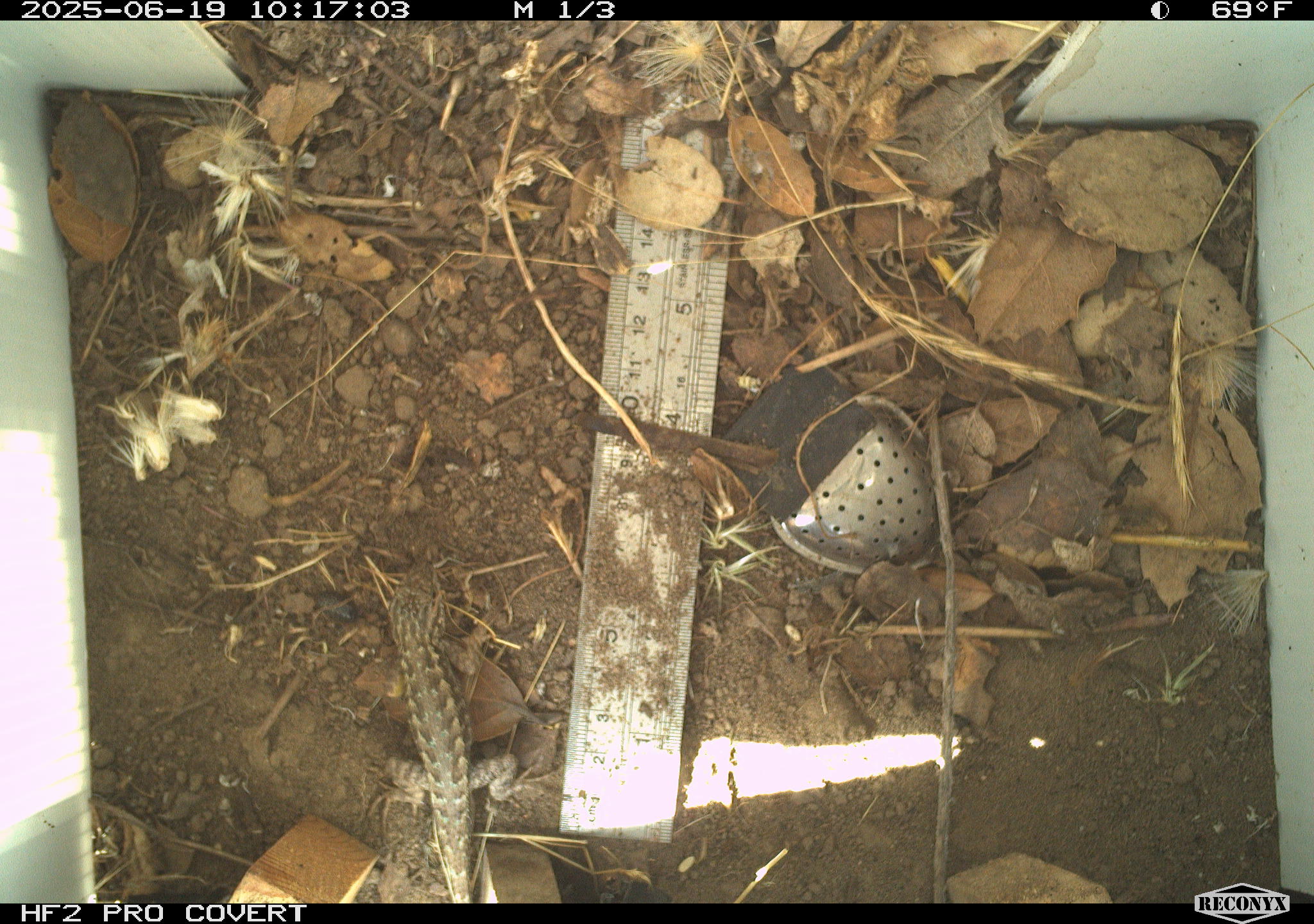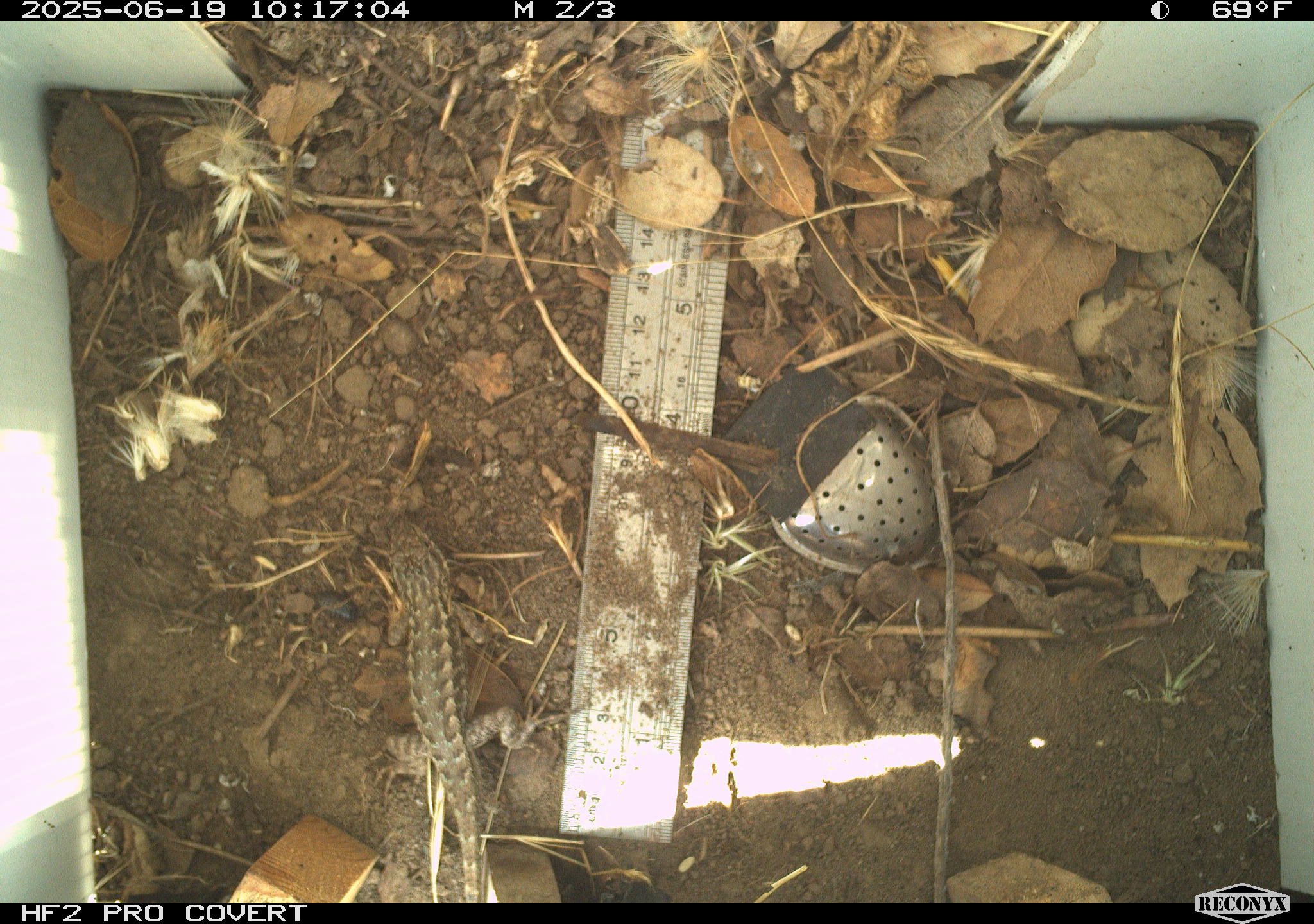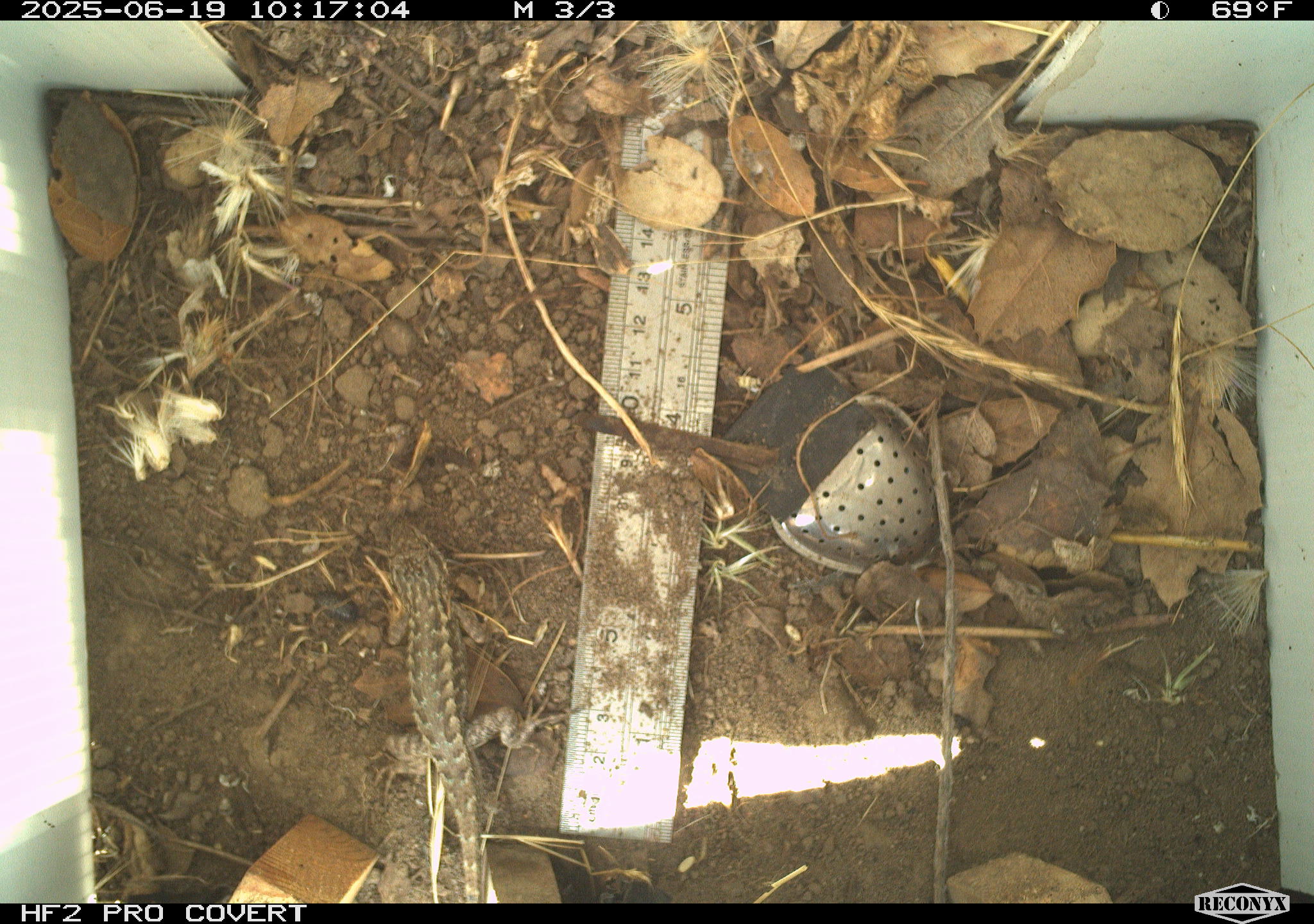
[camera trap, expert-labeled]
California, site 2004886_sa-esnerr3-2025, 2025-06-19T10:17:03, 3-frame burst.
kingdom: Animalia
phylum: Chordata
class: Reptilia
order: Squamata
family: Phrynosomatidae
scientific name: Phrynosomatidae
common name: north american spiny lizards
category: sceloporus/uta species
Sceloporus/uta species (north american spiny lizards) (Phrynosomatidae).